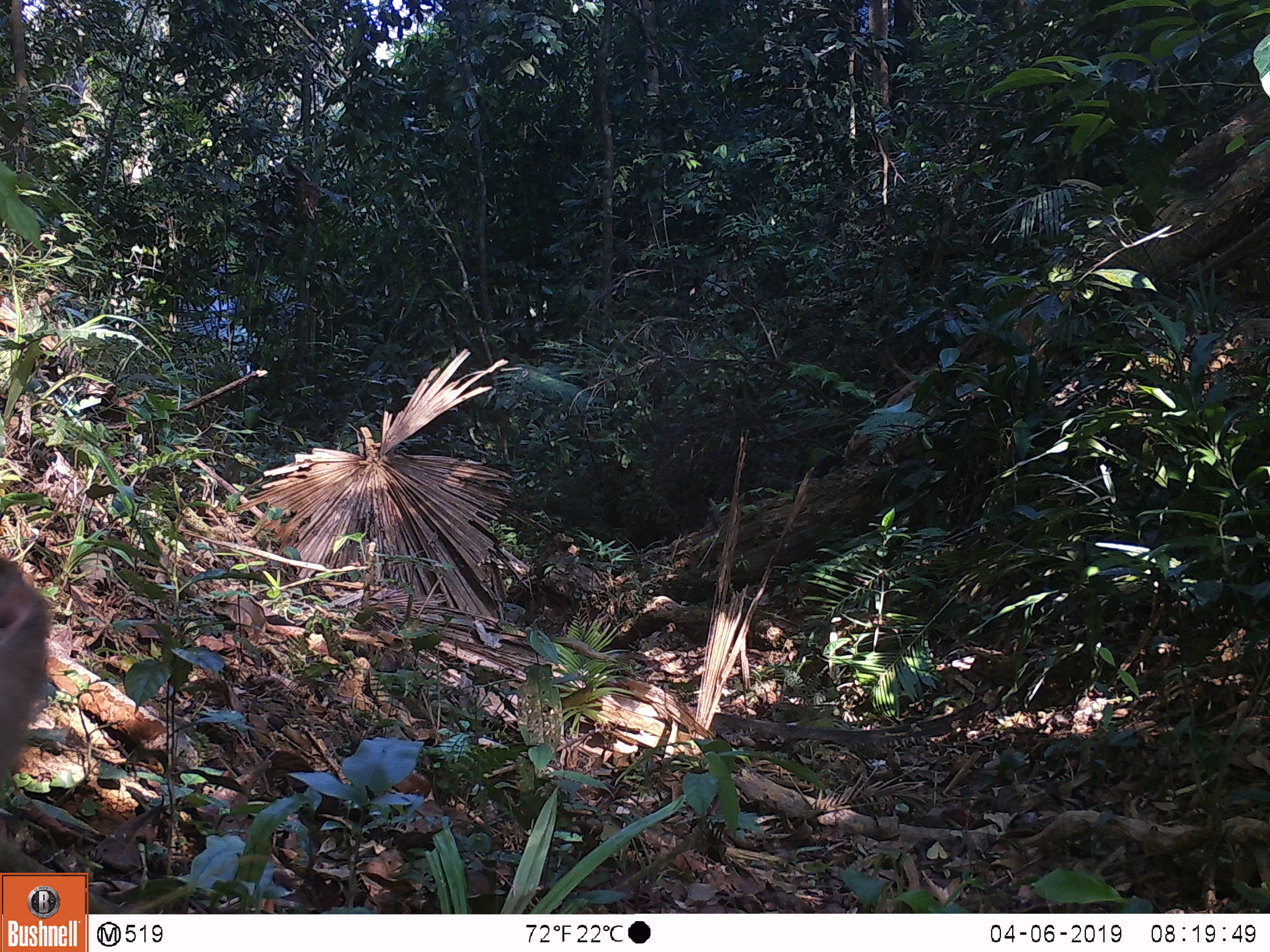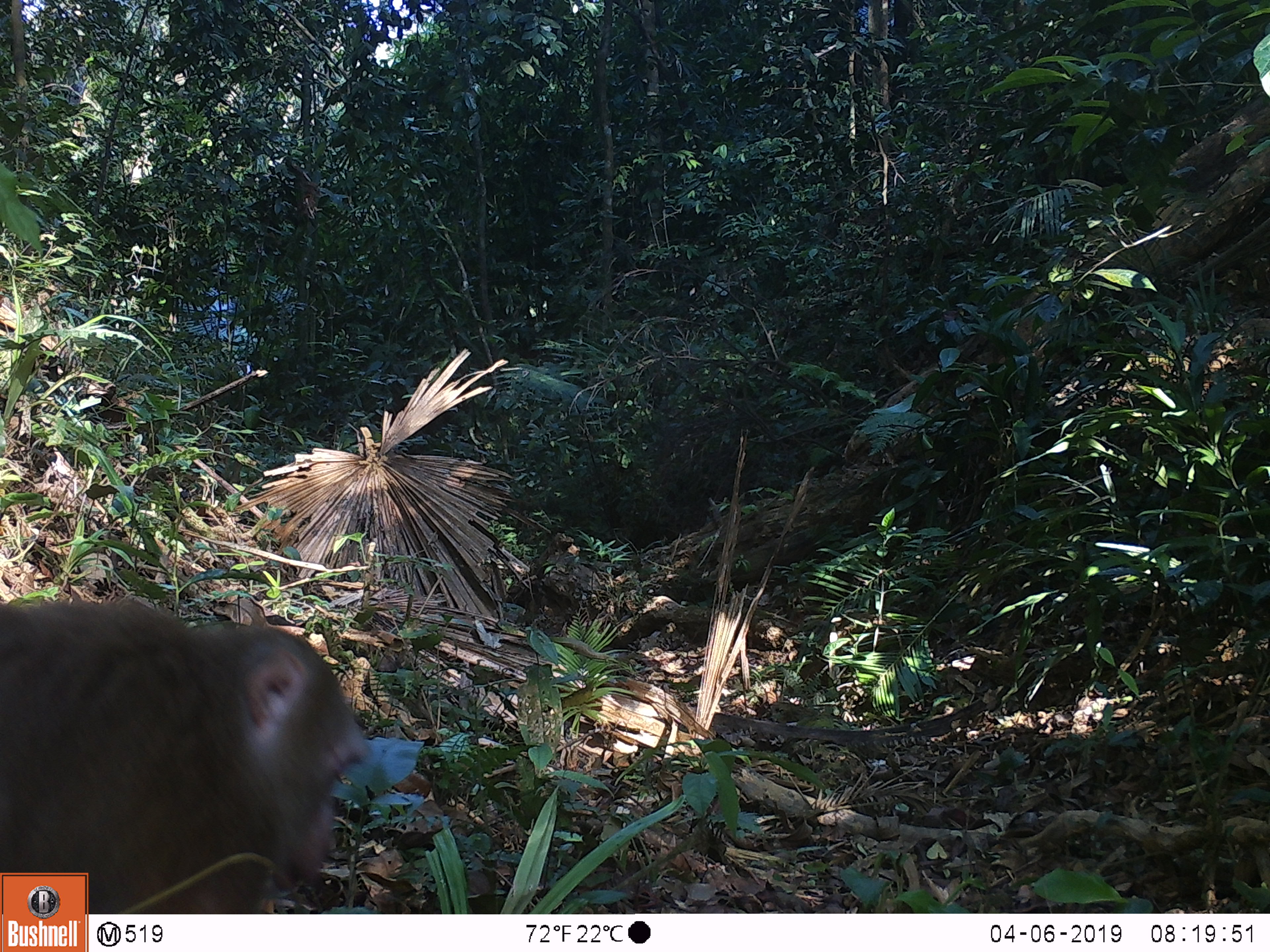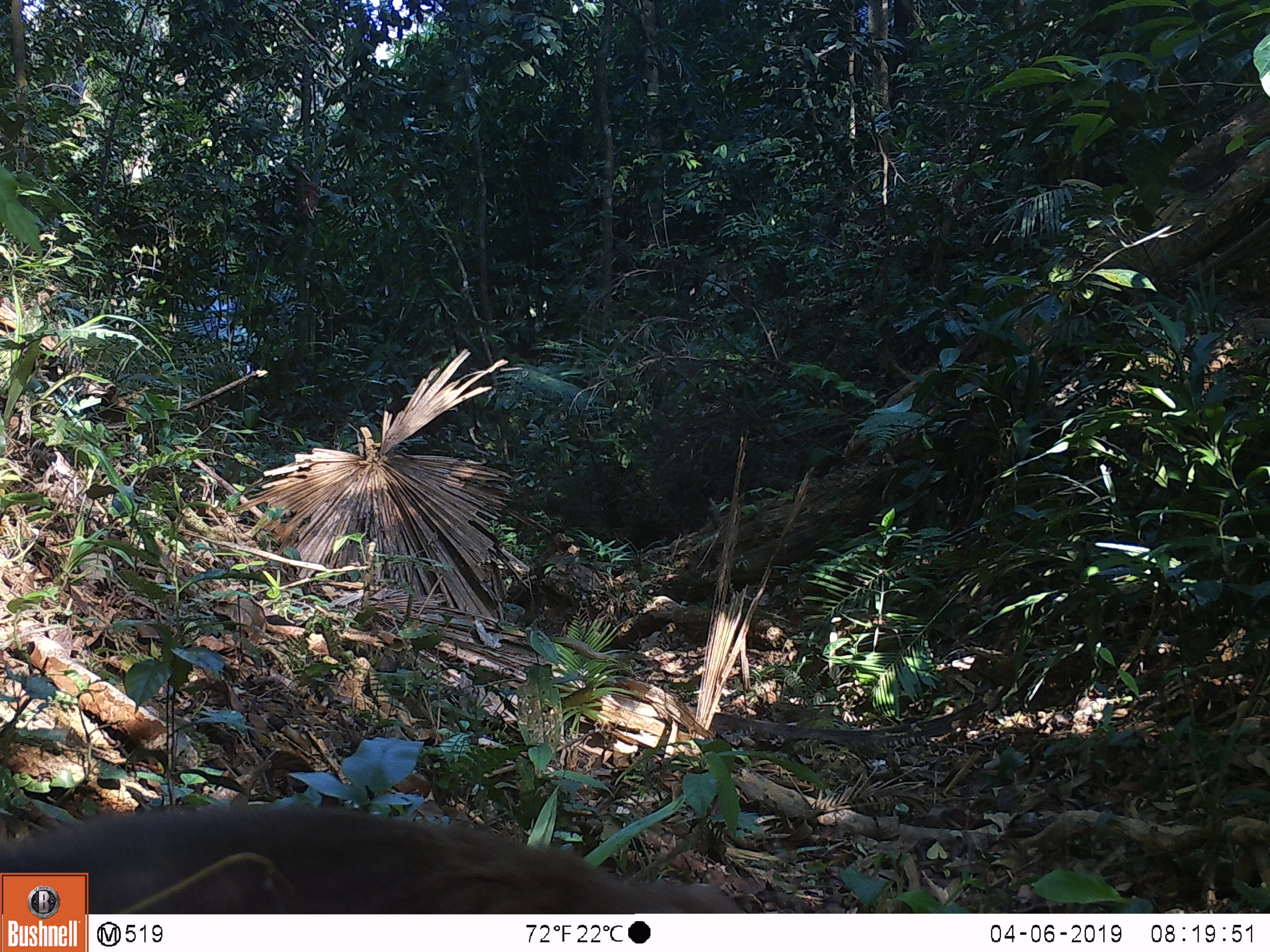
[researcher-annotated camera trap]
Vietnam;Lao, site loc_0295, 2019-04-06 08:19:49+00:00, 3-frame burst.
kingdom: Animalia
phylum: Chordata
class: Mammalia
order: Primates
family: Cercopithecidae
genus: Macaca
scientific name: Macaca nemestrina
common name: pig-tailed macaque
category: pig tailed macaque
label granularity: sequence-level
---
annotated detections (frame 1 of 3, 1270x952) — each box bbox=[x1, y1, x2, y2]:
pig tailed macaque: bbox=[0, 555, 51, 785]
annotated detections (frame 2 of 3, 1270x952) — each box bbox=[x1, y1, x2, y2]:
pig tailed macaque: bbox=[0, 591, 366, 913]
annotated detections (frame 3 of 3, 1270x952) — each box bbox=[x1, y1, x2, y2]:
pig tailed macaque: bbox=[0, 801, 745, 913]